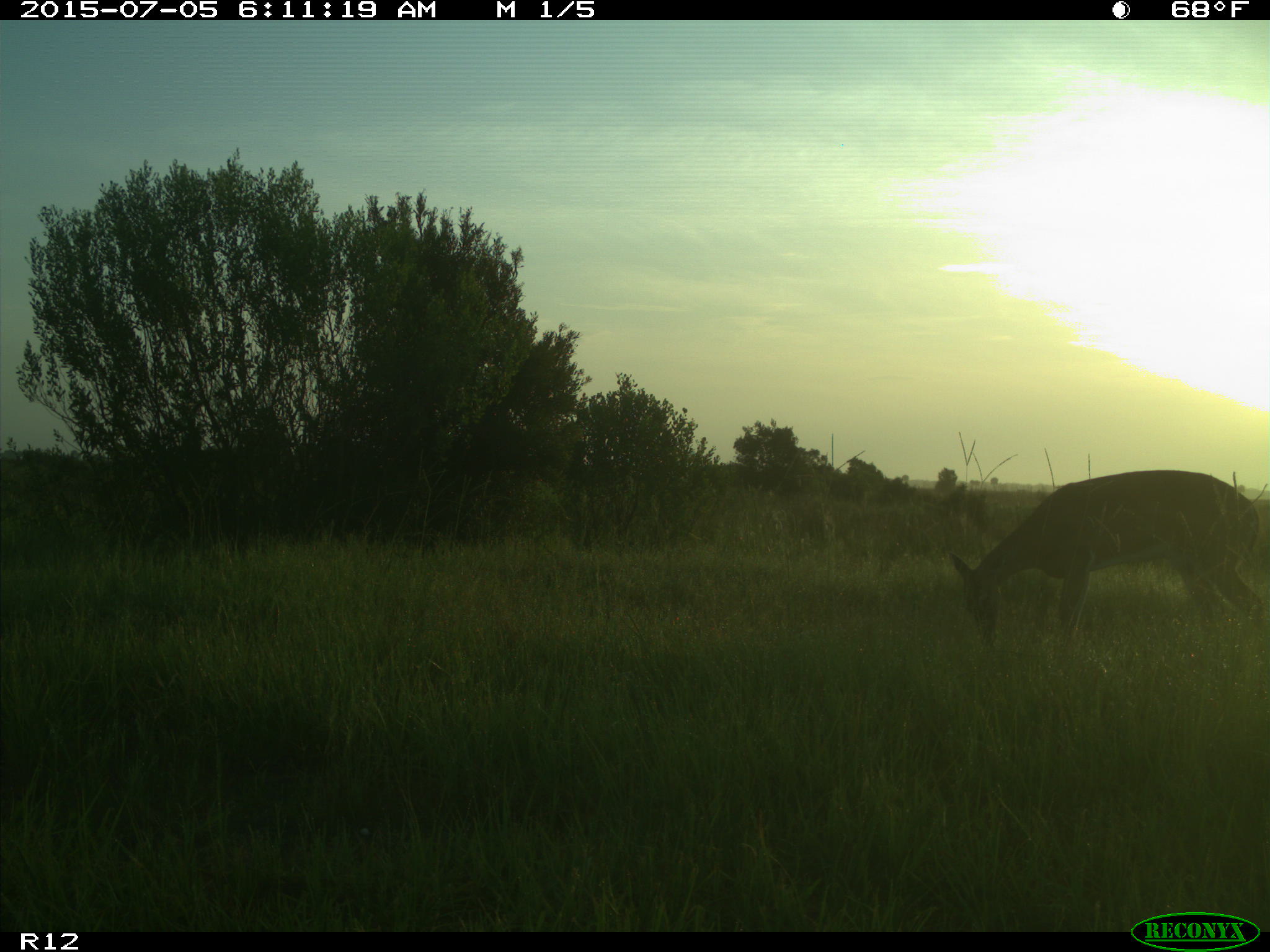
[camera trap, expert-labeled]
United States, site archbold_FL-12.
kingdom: Animalia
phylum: Chordata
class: Mammalia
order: Artiodactyla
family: Cervidae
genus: Odocoileus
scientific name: Odocoileus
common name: deer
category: unidentified deer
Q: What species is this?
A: Unidentified deer (deer) (Odocoileus).